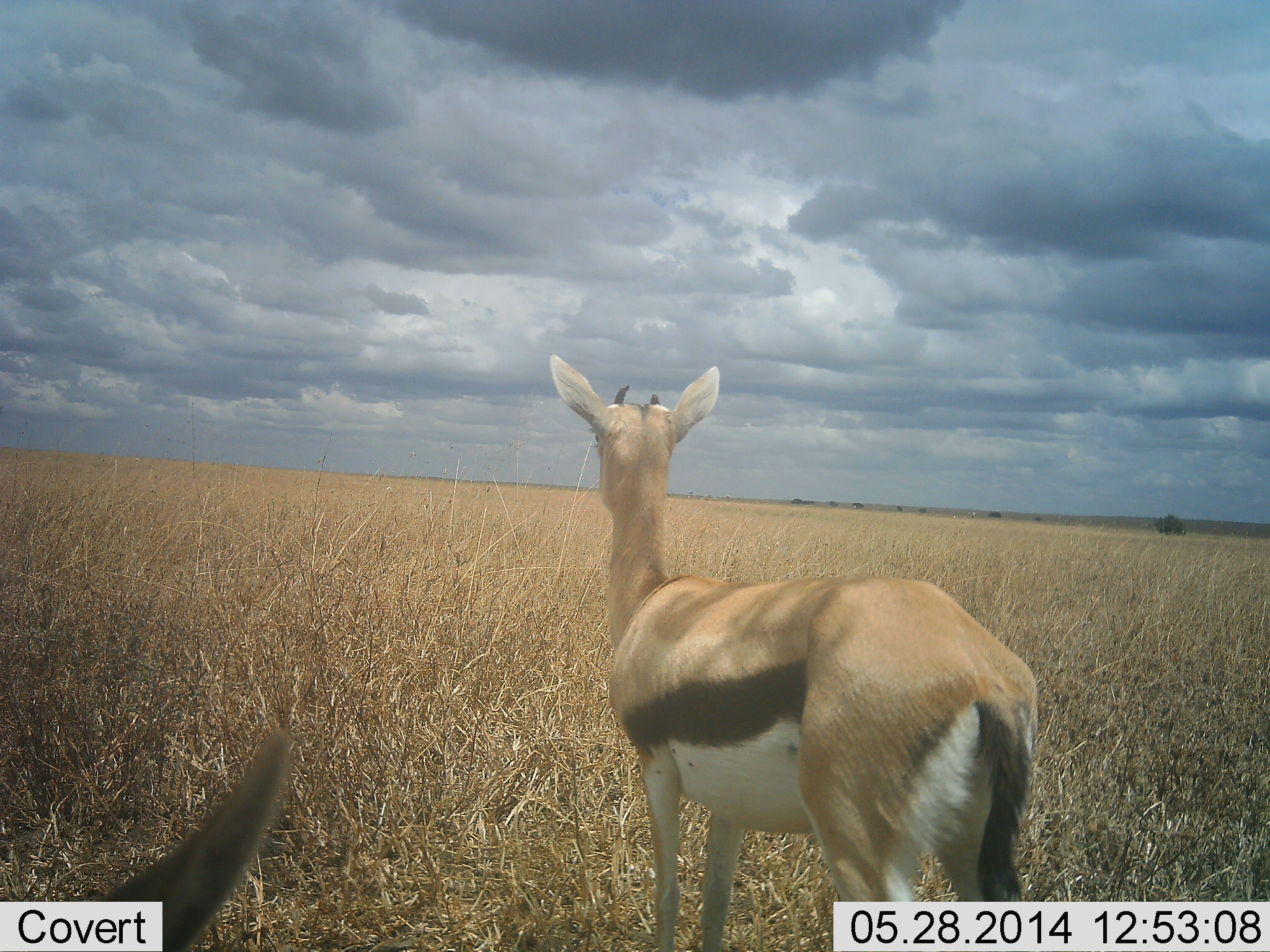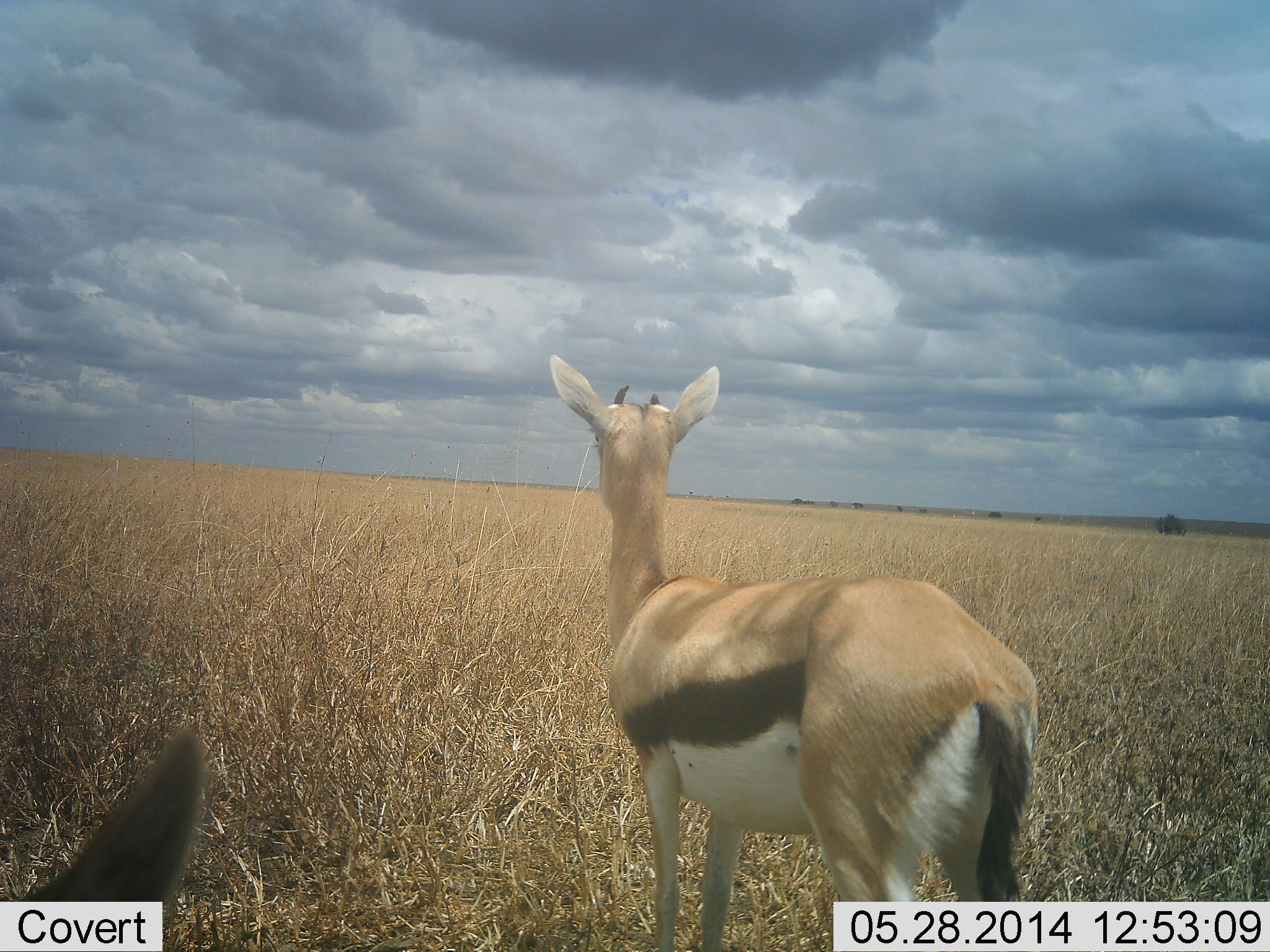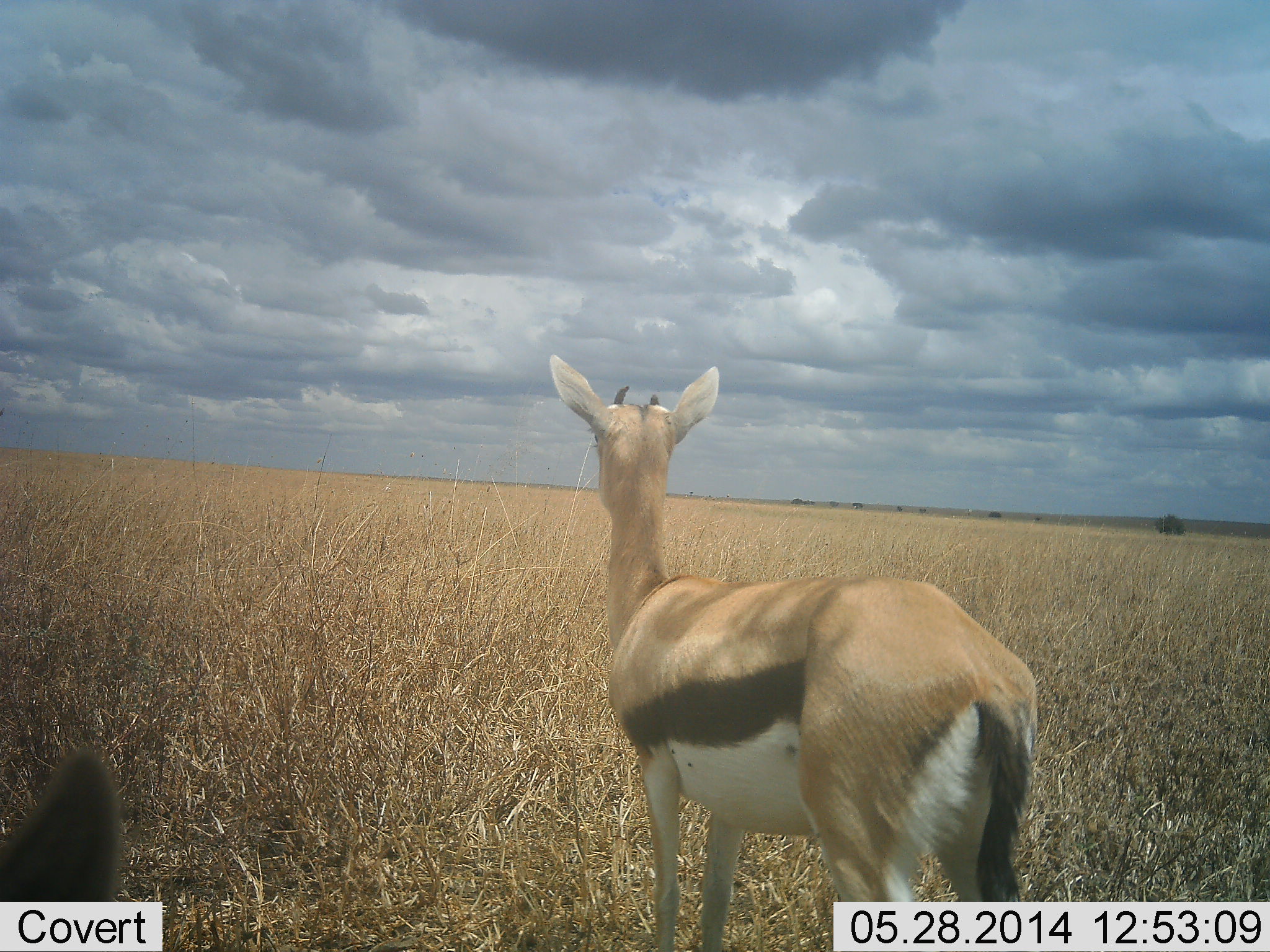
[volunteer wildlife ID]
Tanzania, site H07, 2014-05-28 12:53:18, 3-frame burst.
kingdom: Animalia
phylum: Chordata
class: Mammalia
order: Artiodactyla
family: Bovidae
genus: Eudorcas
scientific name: Eudorcas thomsonii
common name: thomson's gazelle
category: gazellethomsons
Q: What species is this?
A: Gazellethomsons (thomson's gazelle) (Eudorcas thomsonii).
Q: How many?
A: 2.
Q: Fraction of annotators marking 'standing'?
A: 90%.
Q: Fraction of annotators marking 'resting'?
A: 40%.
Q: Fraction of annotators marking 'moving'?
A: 0%.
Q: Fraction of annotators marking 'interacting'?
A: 0%.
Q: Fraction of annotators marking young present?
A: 10%.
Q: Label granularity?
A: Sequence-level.